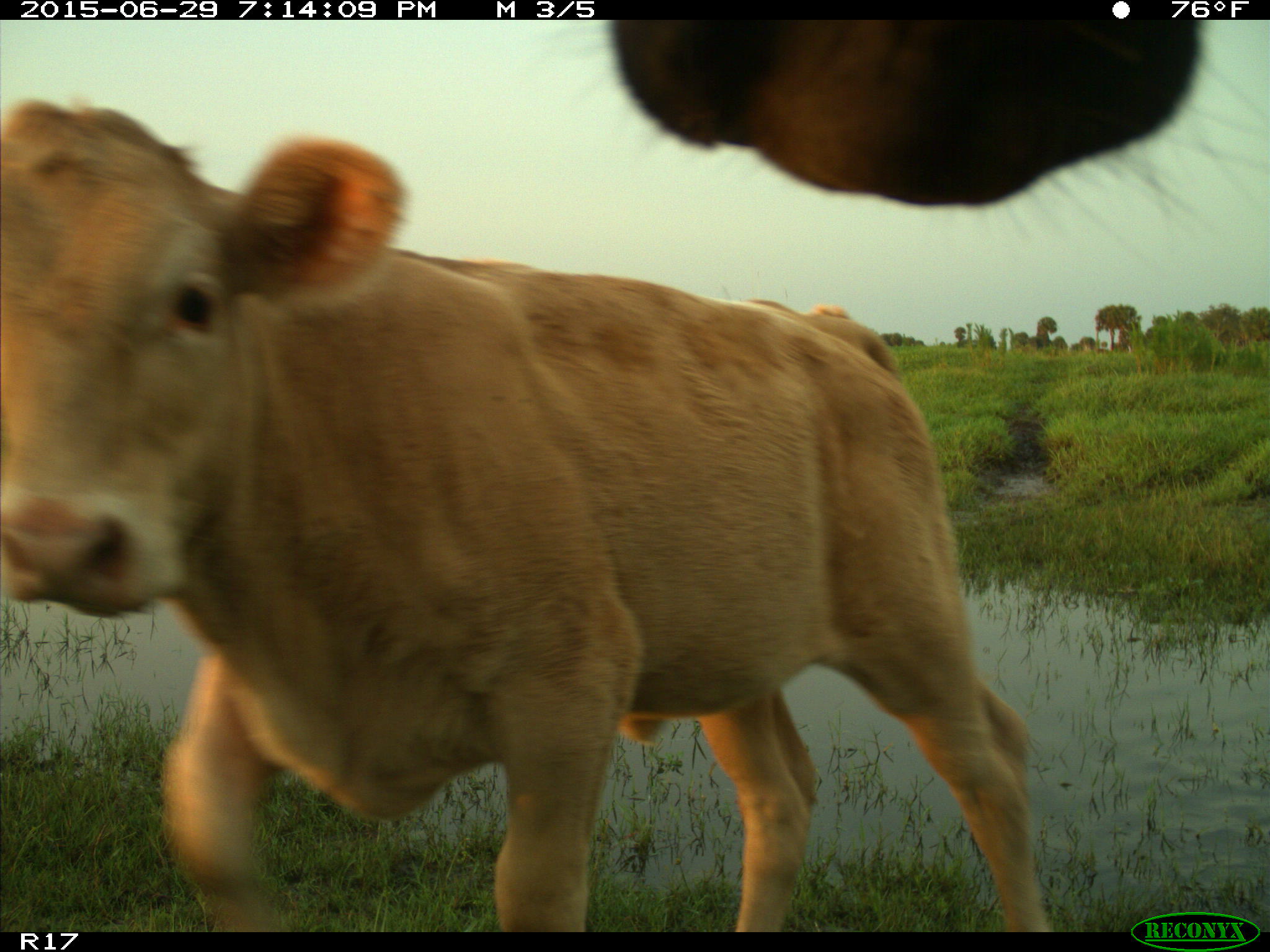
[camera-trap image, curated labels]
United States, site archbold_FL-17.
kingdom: Animalia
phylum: Chordata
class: Mammalia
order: Artiodactyla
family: Bovidae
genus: Bos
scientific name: Bos taurus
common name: domestic cow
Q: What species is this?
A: Bos taurus (domestic cow).